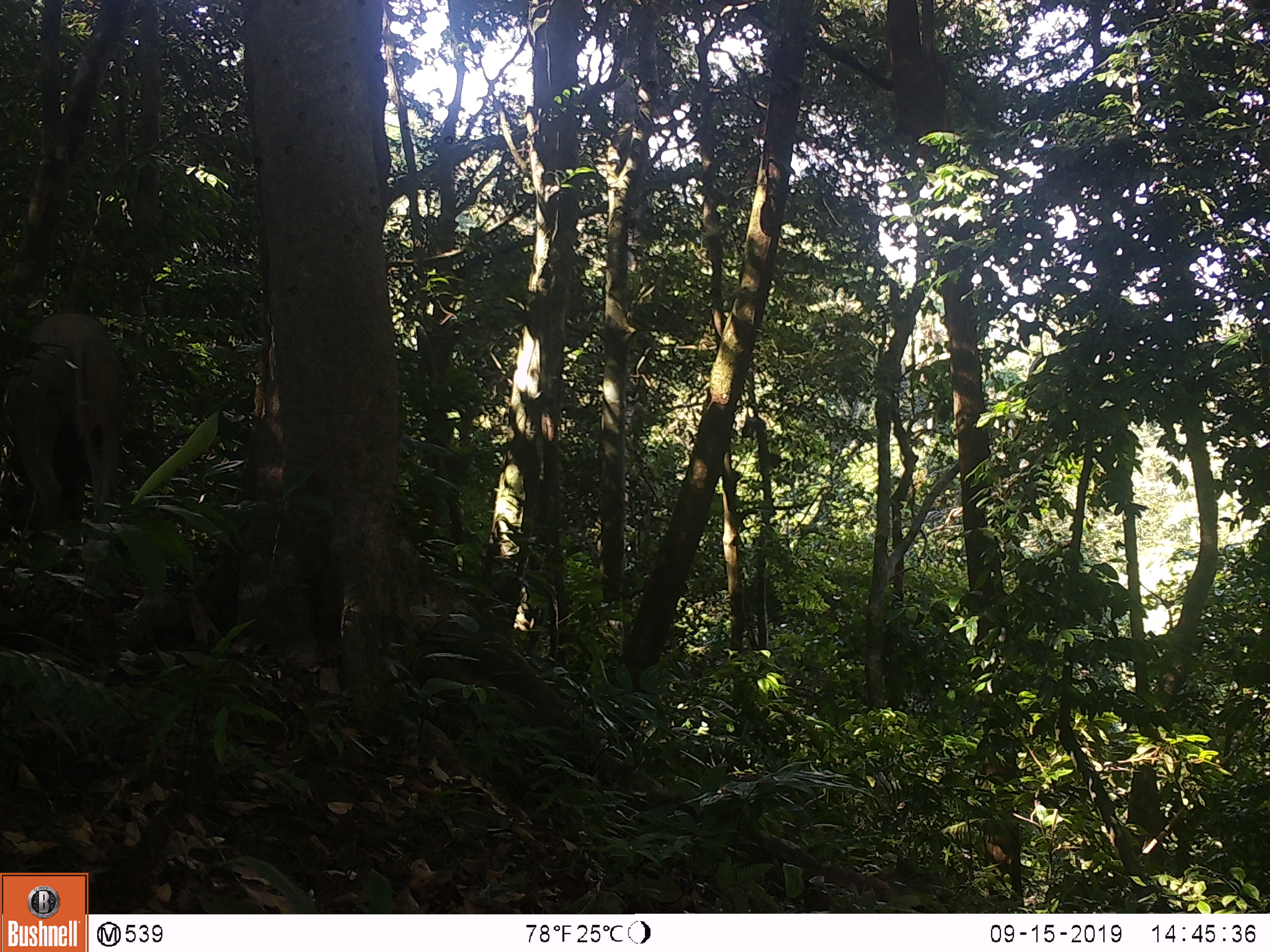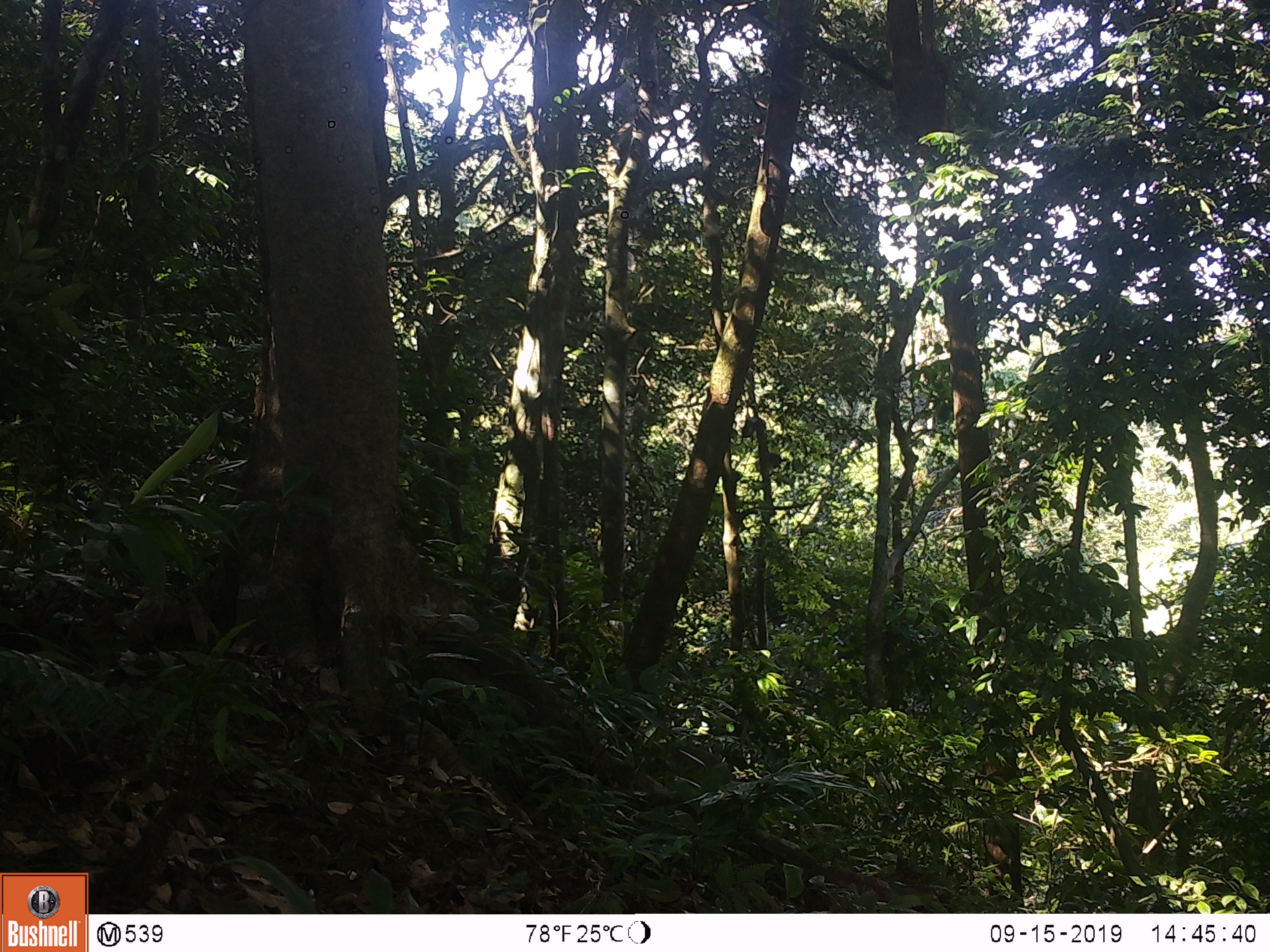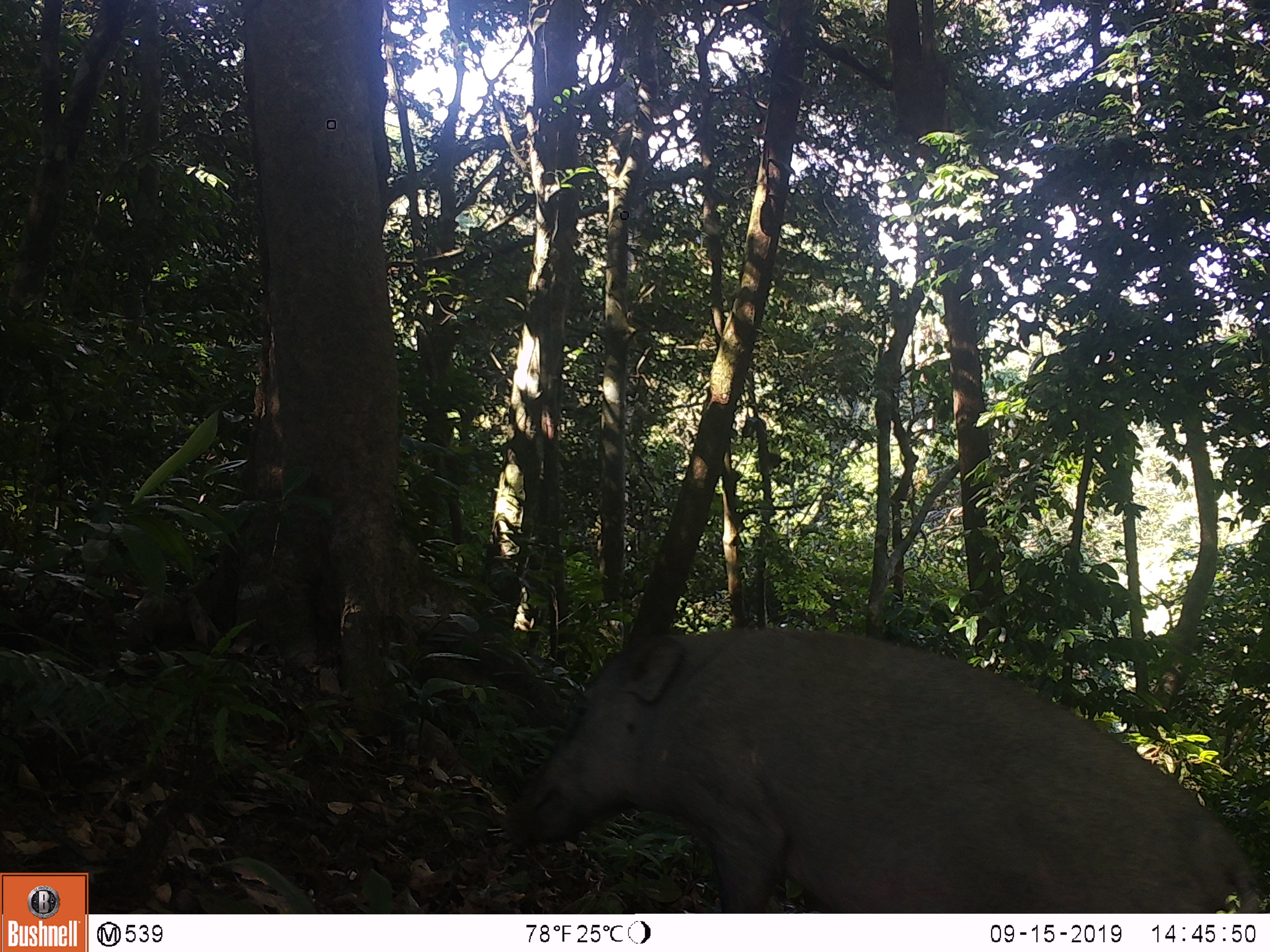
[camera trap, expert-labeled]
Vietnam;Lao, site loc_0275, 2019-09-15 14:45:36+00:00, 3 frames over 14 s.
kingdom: Animalia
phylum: Chordata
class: Mammalia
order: Artiodactyla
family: Suidae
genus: Sus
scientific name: Sus scrofa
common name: eurasian wild pig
Eurasian wild pig (Sus scrofa). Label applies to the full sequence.